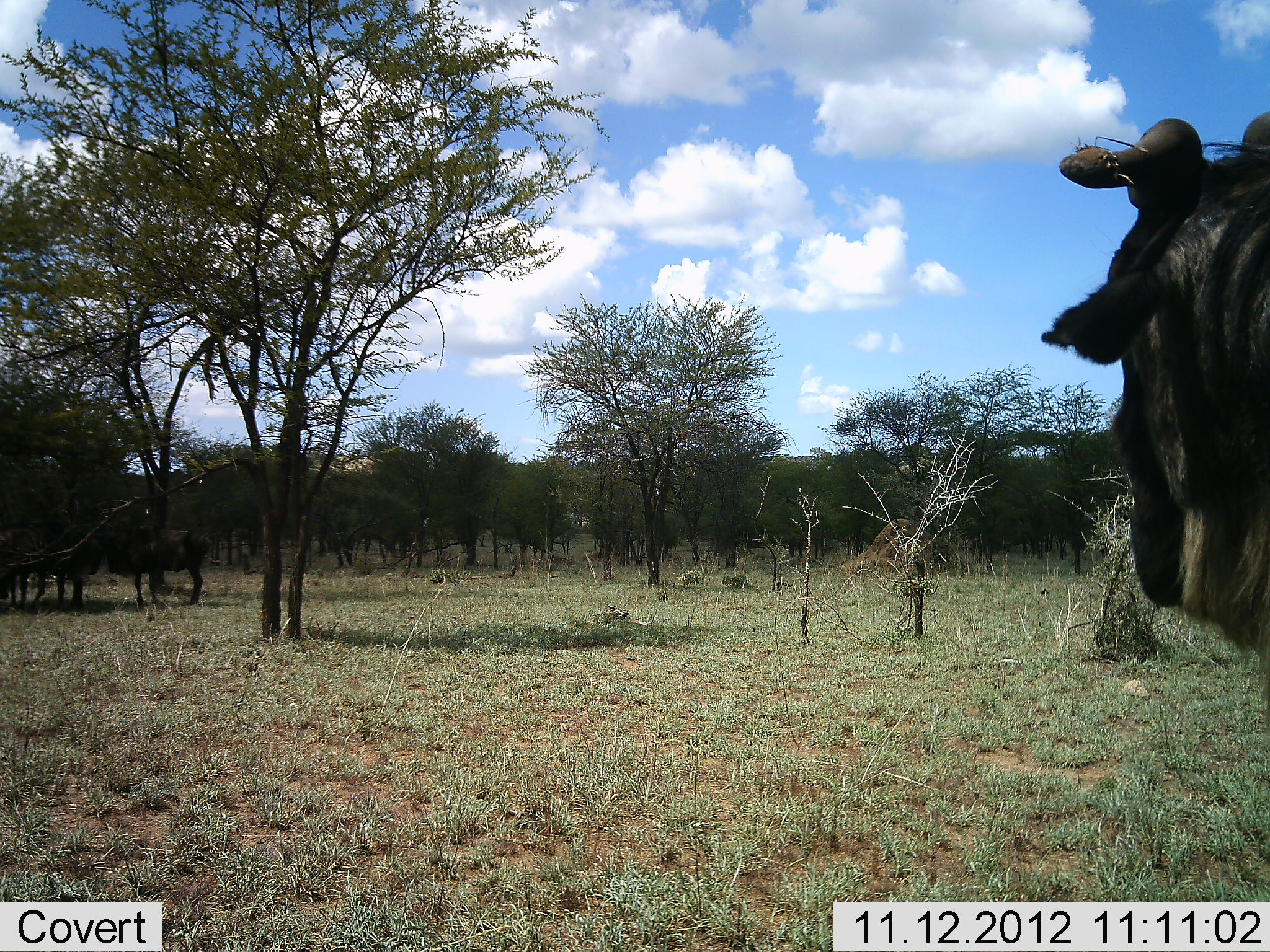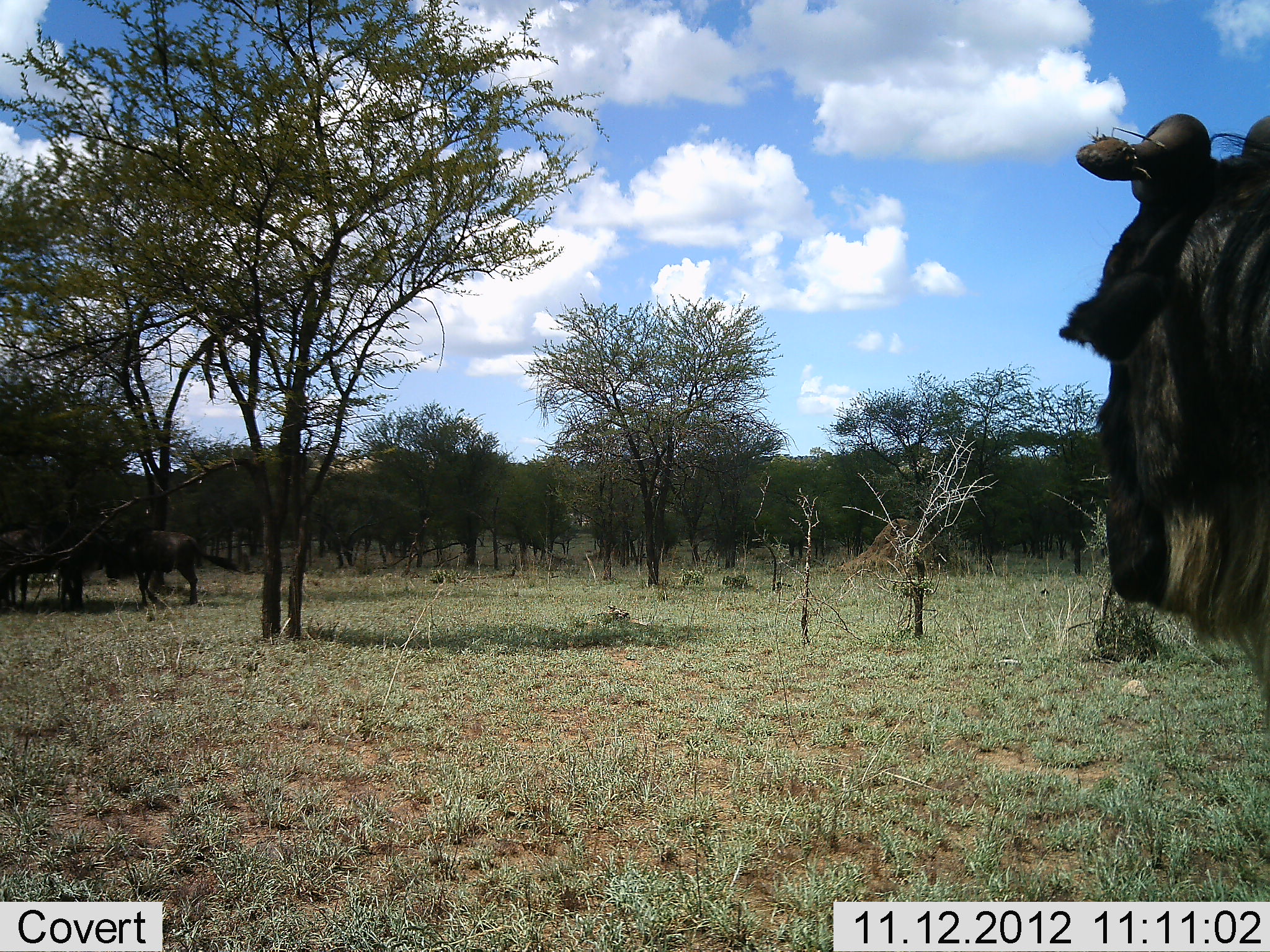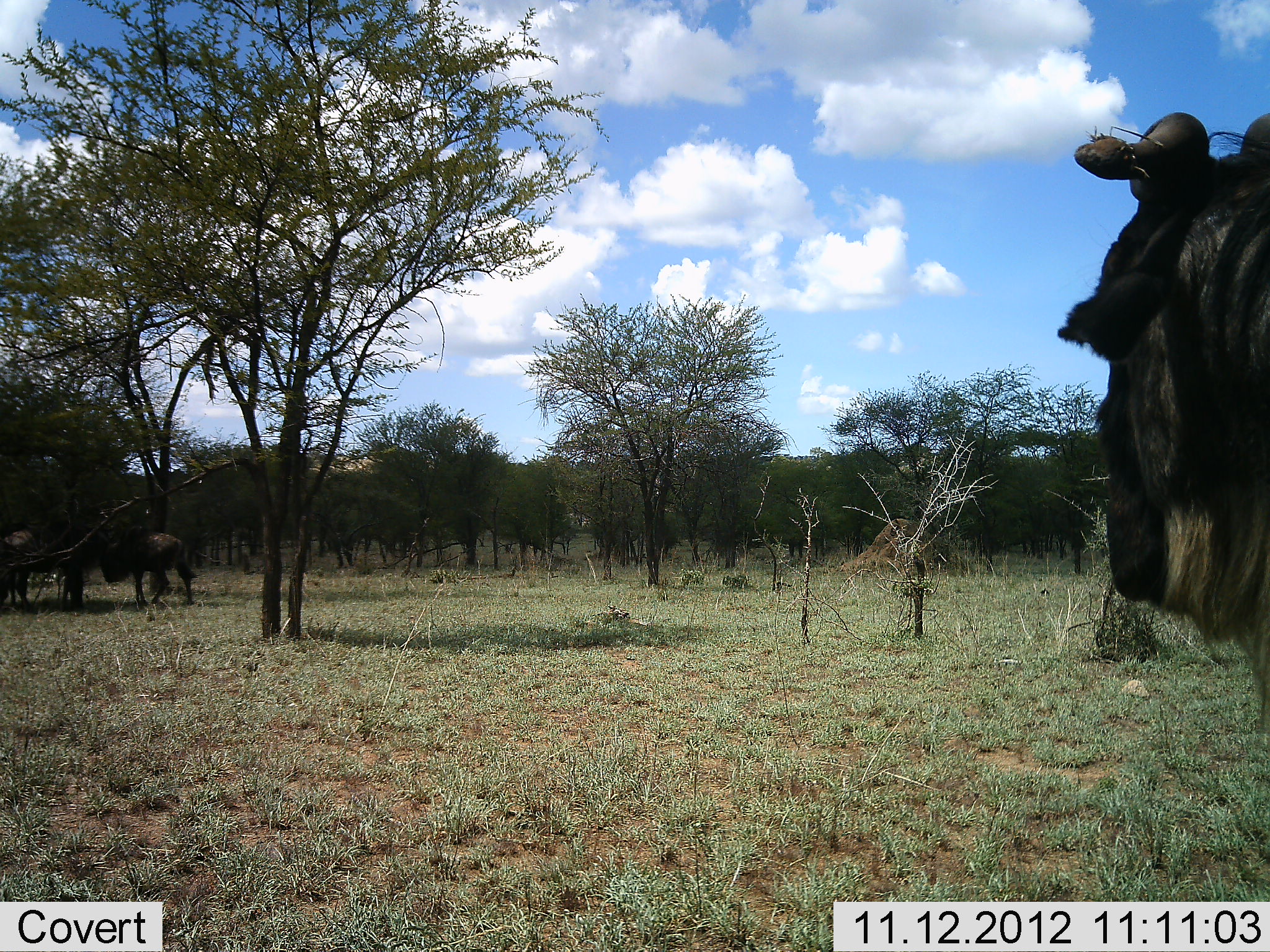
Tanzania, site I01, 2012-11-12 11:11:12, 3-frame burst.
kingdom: Animalia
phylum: Chordata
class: Mammalia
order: Artiodactyla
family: Bovidae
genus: Connochaetes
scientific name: Connochaetes taurinus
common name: blue wildebeest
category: wildebeest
Wildebeest (blue wildebeest) (Connochaetes taurinus), count 3. Behavior (volunteer vote fractions): standing 100%, resting 0%, moving 30%, interacting 30%. Young present (vote fraction): 0%. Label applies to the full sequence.